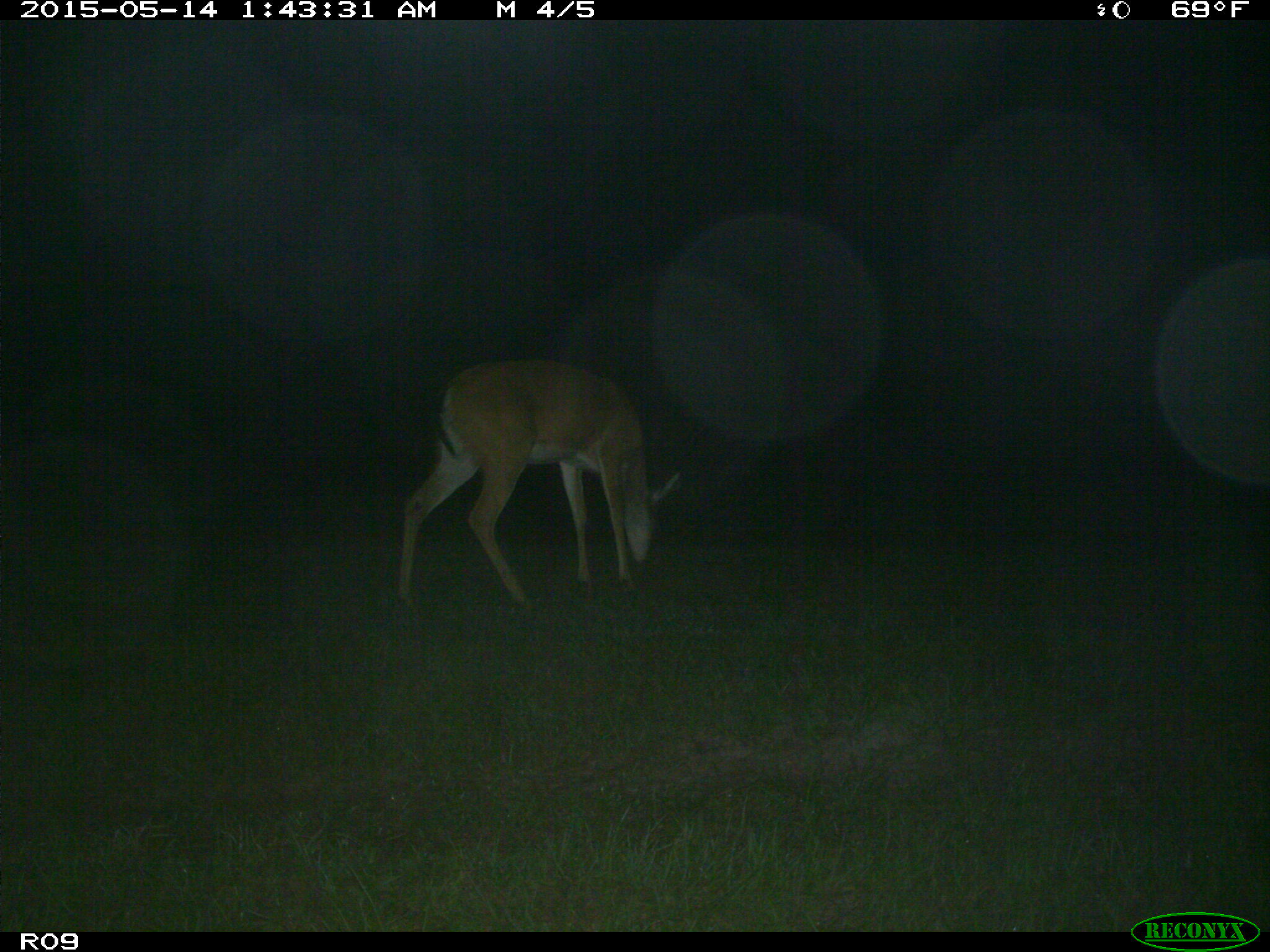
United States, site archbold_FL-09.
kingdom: Animalia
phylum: Chordata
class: Mammalia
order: Artiodactyla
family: Cervidae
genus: Odocoileus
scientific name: Odocoileus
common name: deer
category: unidentified deer